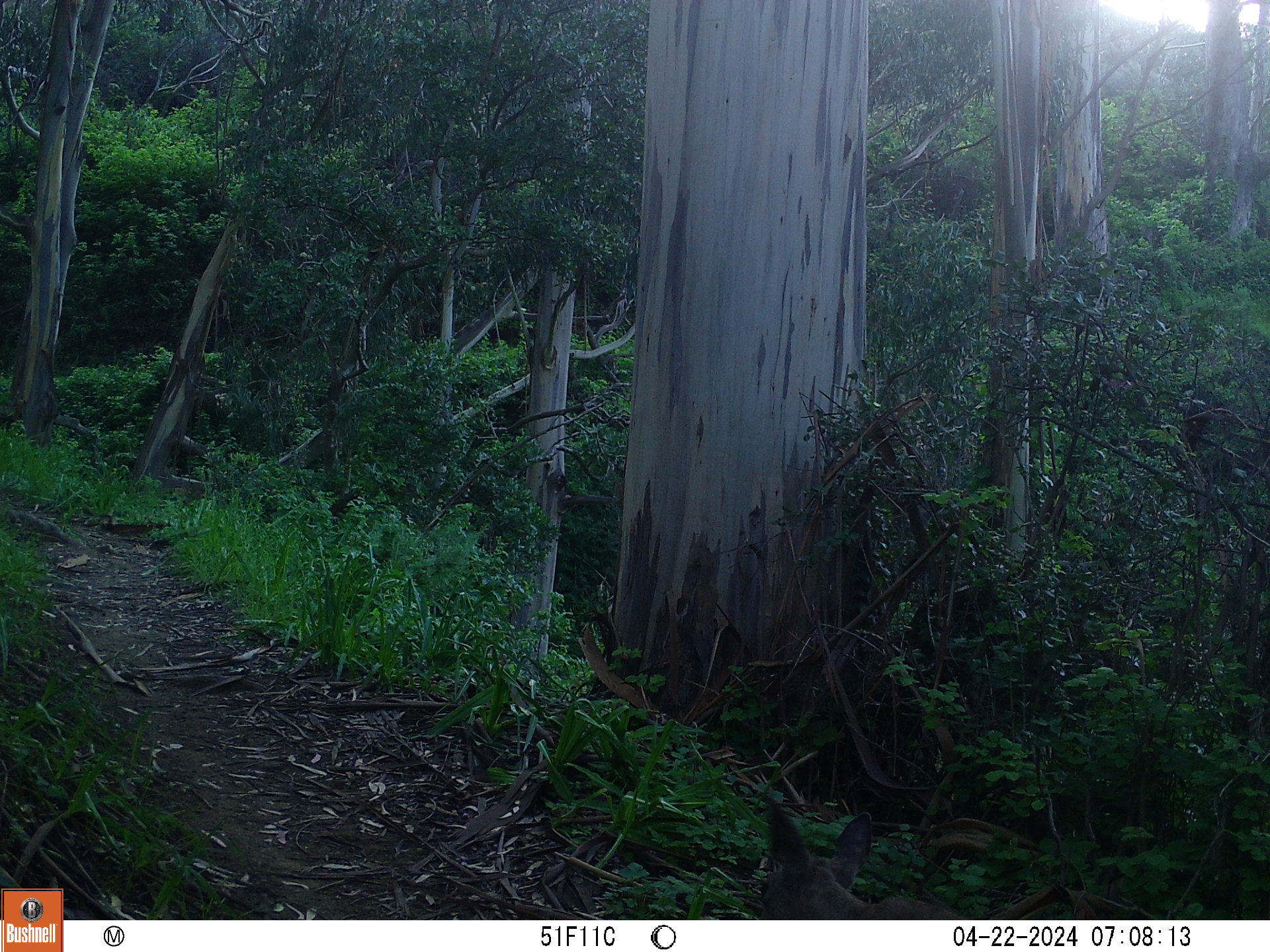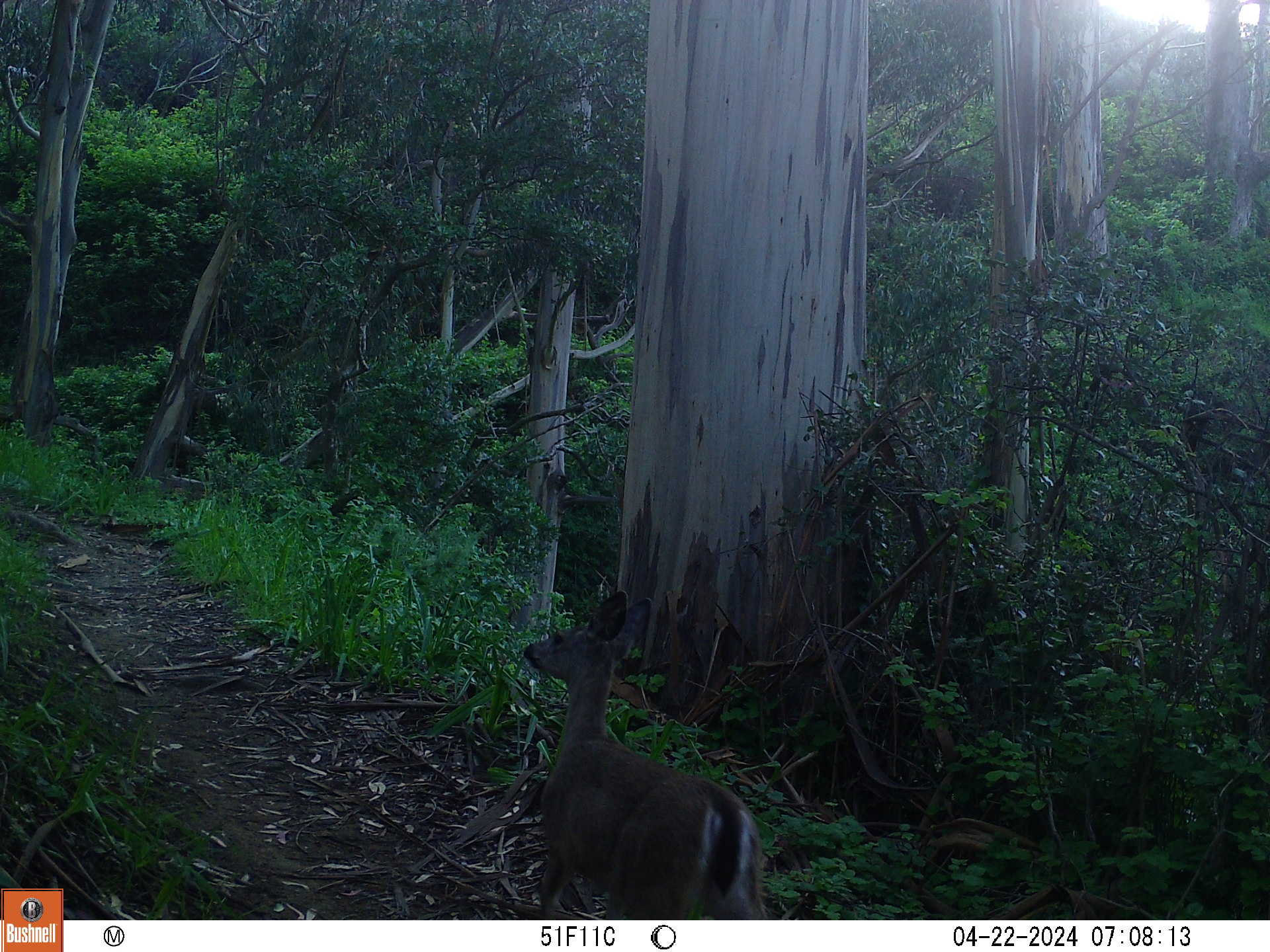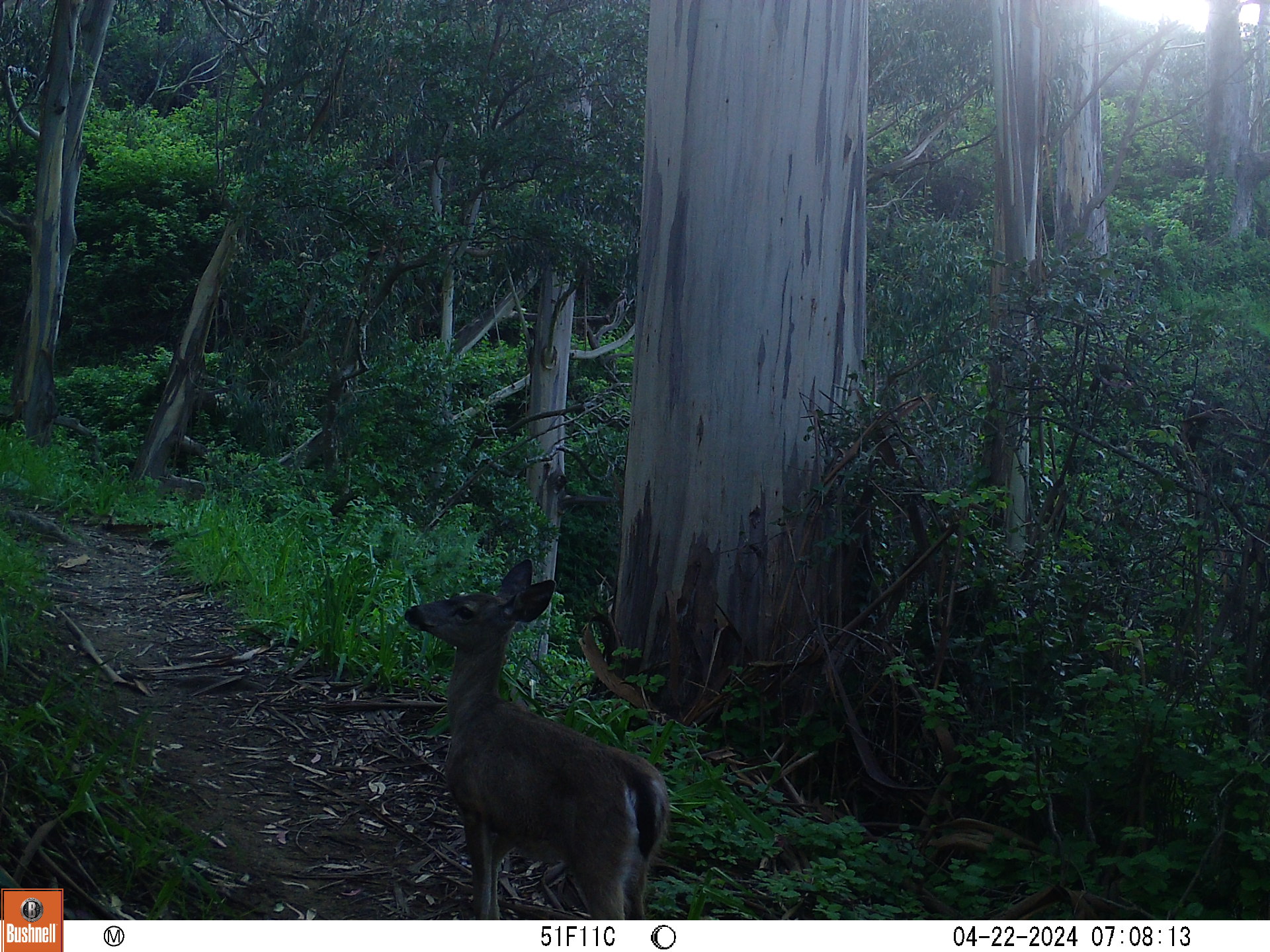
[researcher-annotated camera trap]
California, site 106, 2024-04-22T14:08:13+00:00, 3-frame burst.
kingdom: Animalia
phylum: Chordata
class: Mammalia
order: Artiodactyla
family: Cervidae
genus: Odocoileus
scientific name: Odocoileus hemionus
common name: mule deer